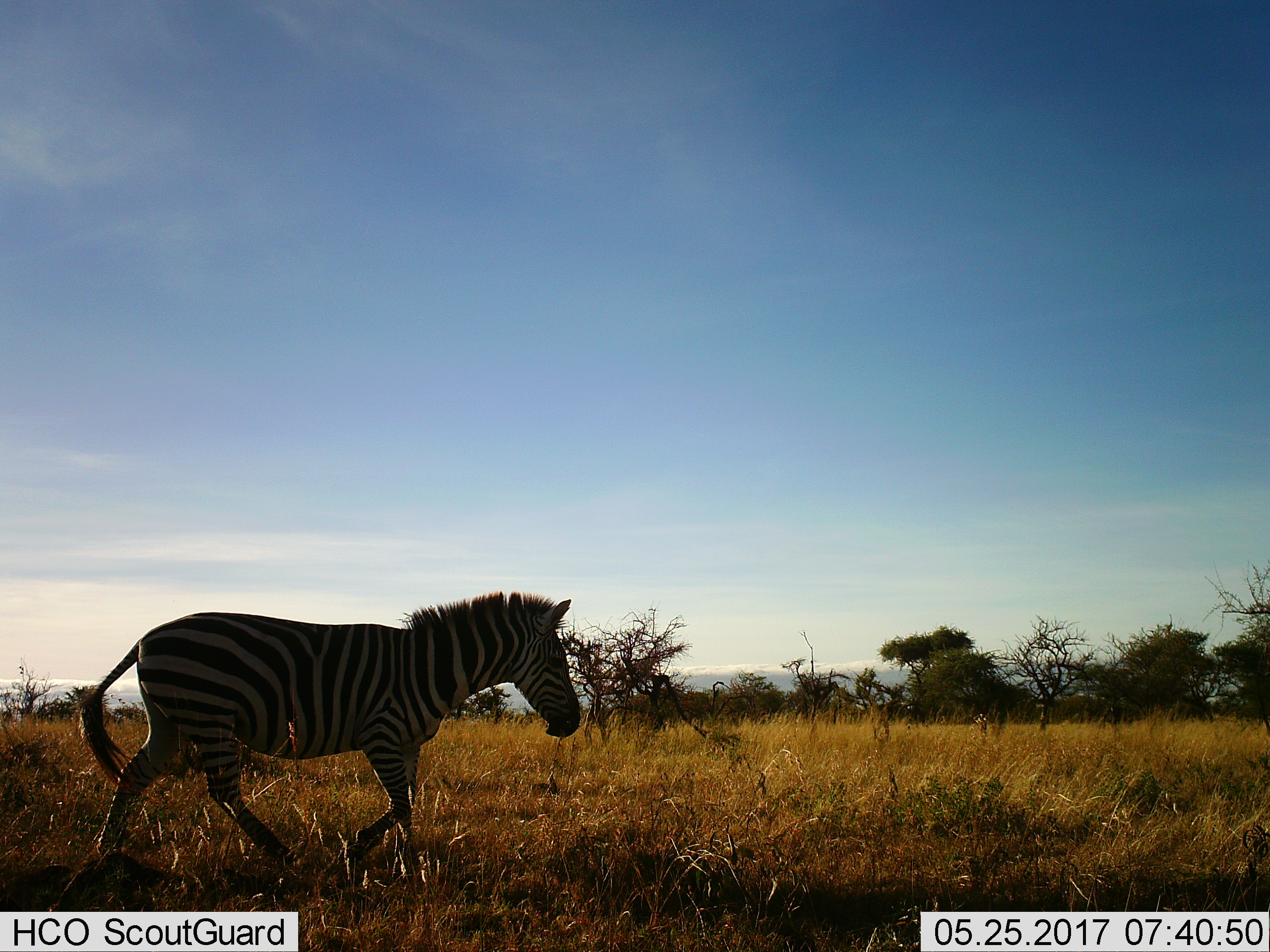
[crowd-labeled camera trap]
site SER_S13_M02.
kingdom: Animalia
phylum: Chordata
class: Mammalia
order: Perissodactyla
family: Equidae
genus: Equus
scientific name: Equus quagga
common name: plains zebra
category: zebraplains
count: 1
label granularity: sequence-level